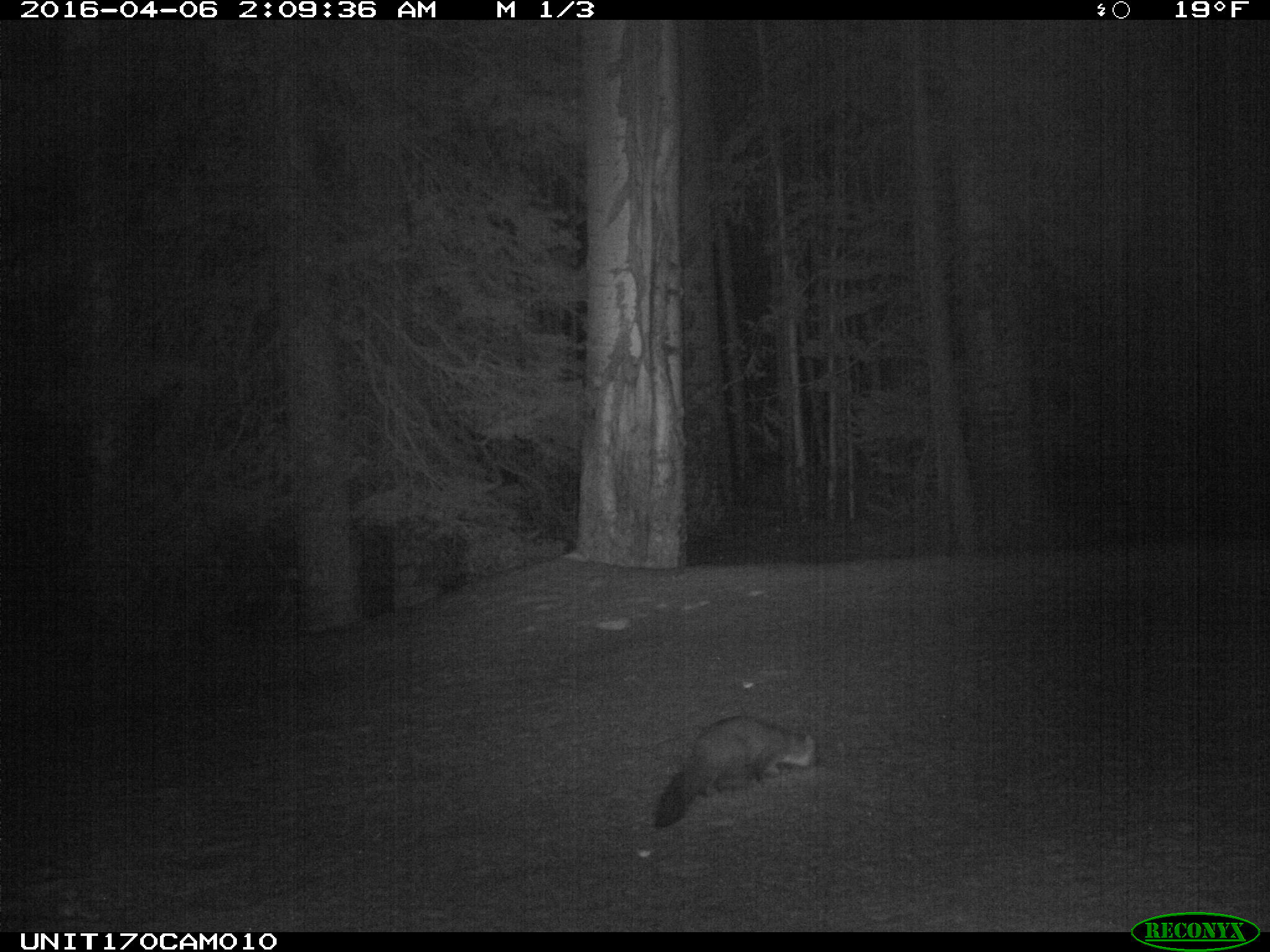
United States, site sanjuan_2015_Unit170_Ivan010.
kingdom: Animalia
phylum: Chordata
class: Mammalia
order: Carnivora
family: Mustelidae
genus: Martes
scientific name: Martes americana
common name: american marten